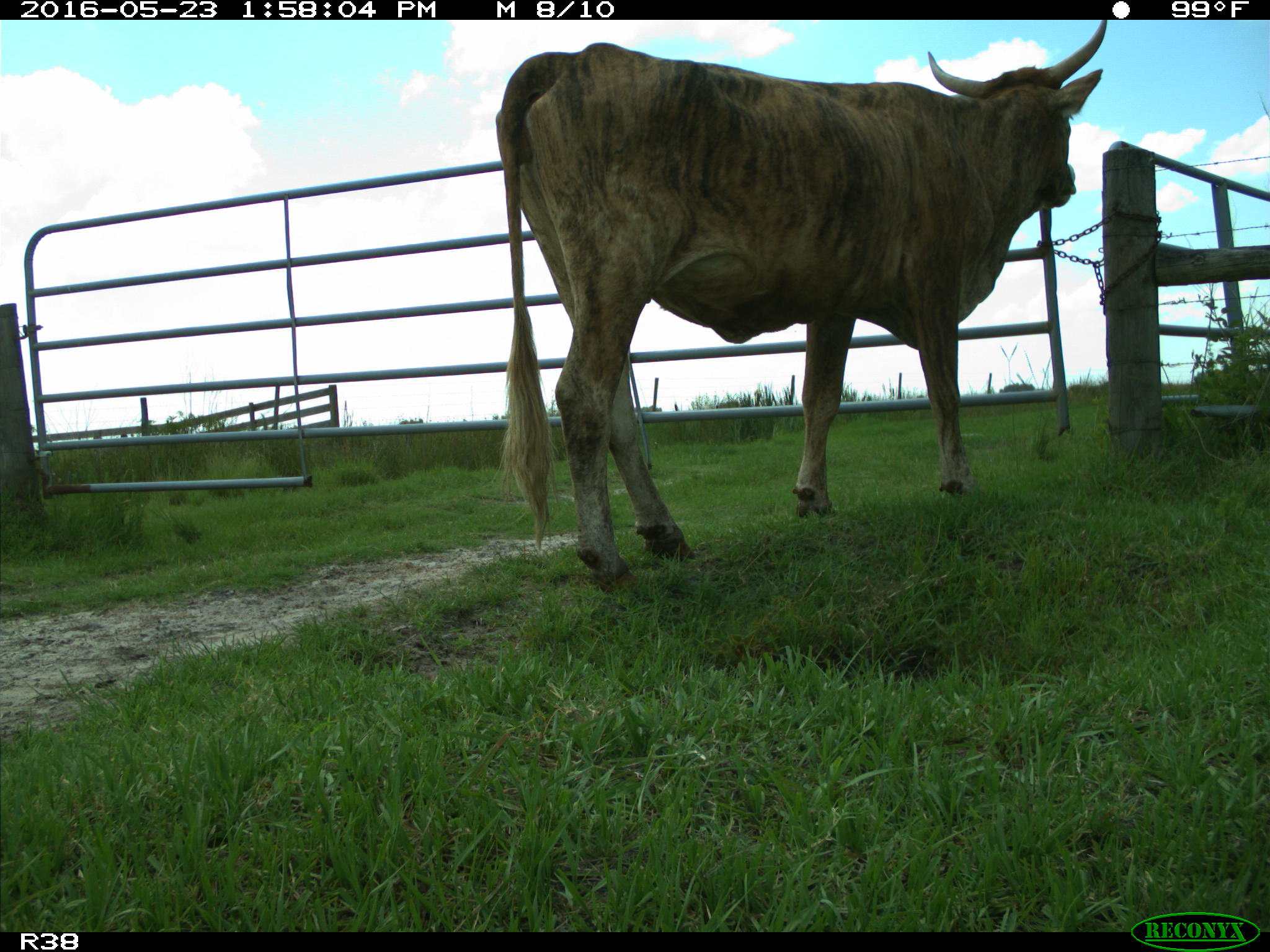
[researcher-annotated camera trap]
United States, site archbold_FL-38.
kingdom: Animalia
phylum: Chordata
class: Mammalia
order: Artiodactyla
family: Bovidae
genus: Bos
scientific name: Bos taurus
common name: domestic cow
Bos taurus (domestic cow).